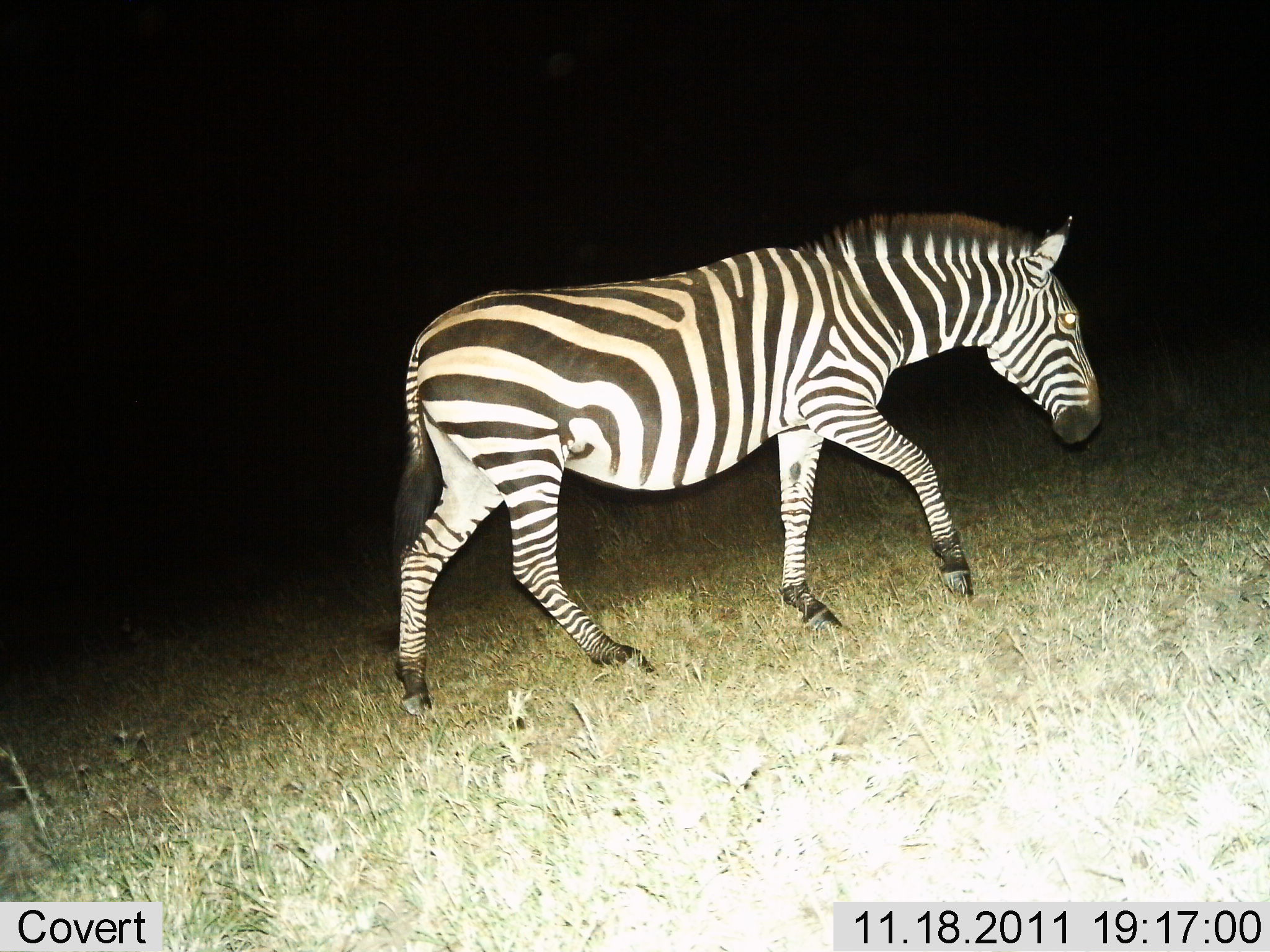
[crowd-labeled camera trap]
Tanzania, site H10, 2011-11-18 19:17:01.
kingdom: Animalia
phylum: Chordata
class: Mammalia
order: Perissodactyla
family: Equidae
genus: Equus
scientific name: Equus quagga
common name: plains zebra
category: zebra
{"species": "zebra (plains zebra) (Equus quagga)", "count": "1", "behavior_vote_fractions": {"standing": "15%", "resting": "0%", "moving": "85%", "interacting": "0%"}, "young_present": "0%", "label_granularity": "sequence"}